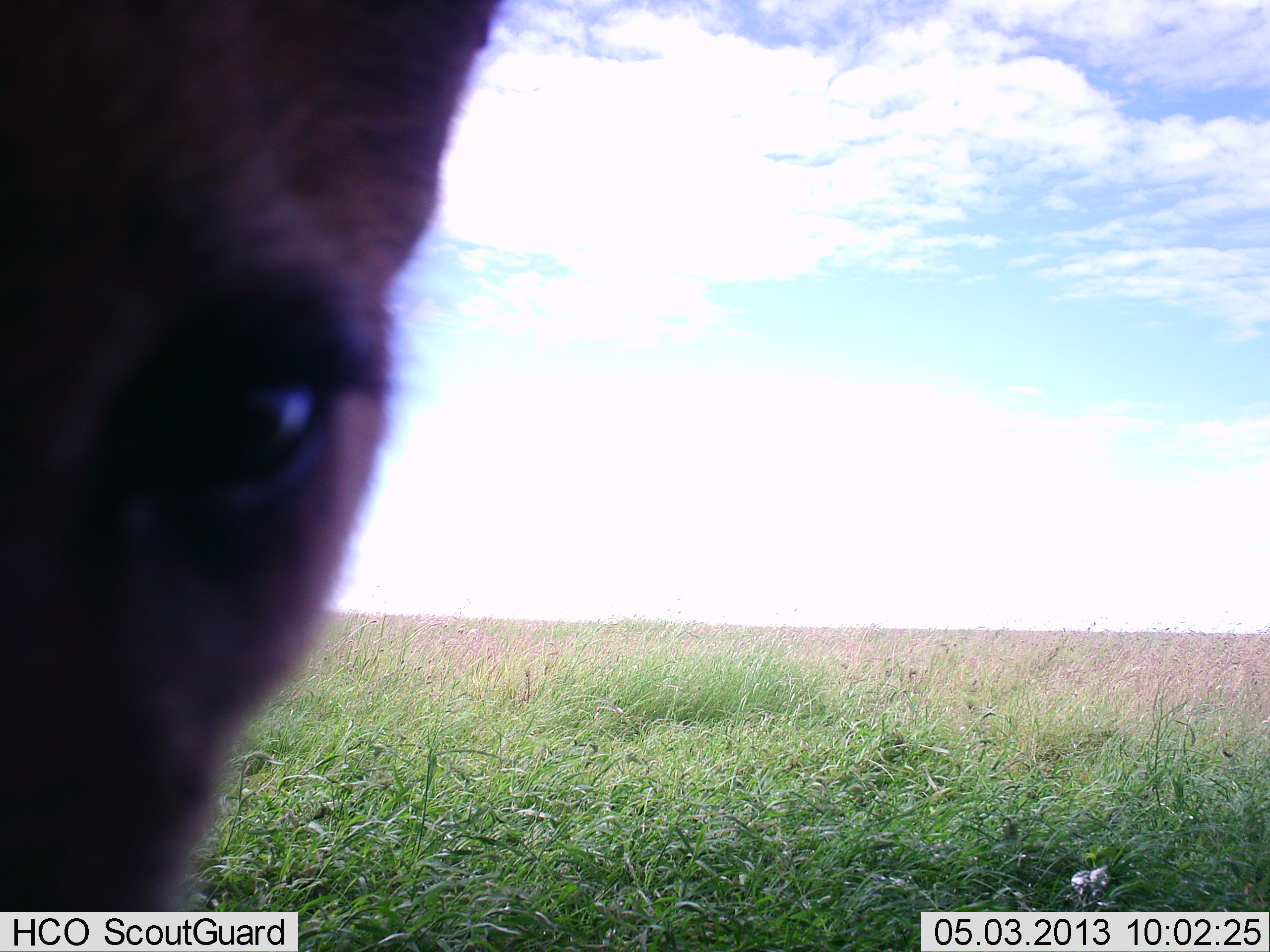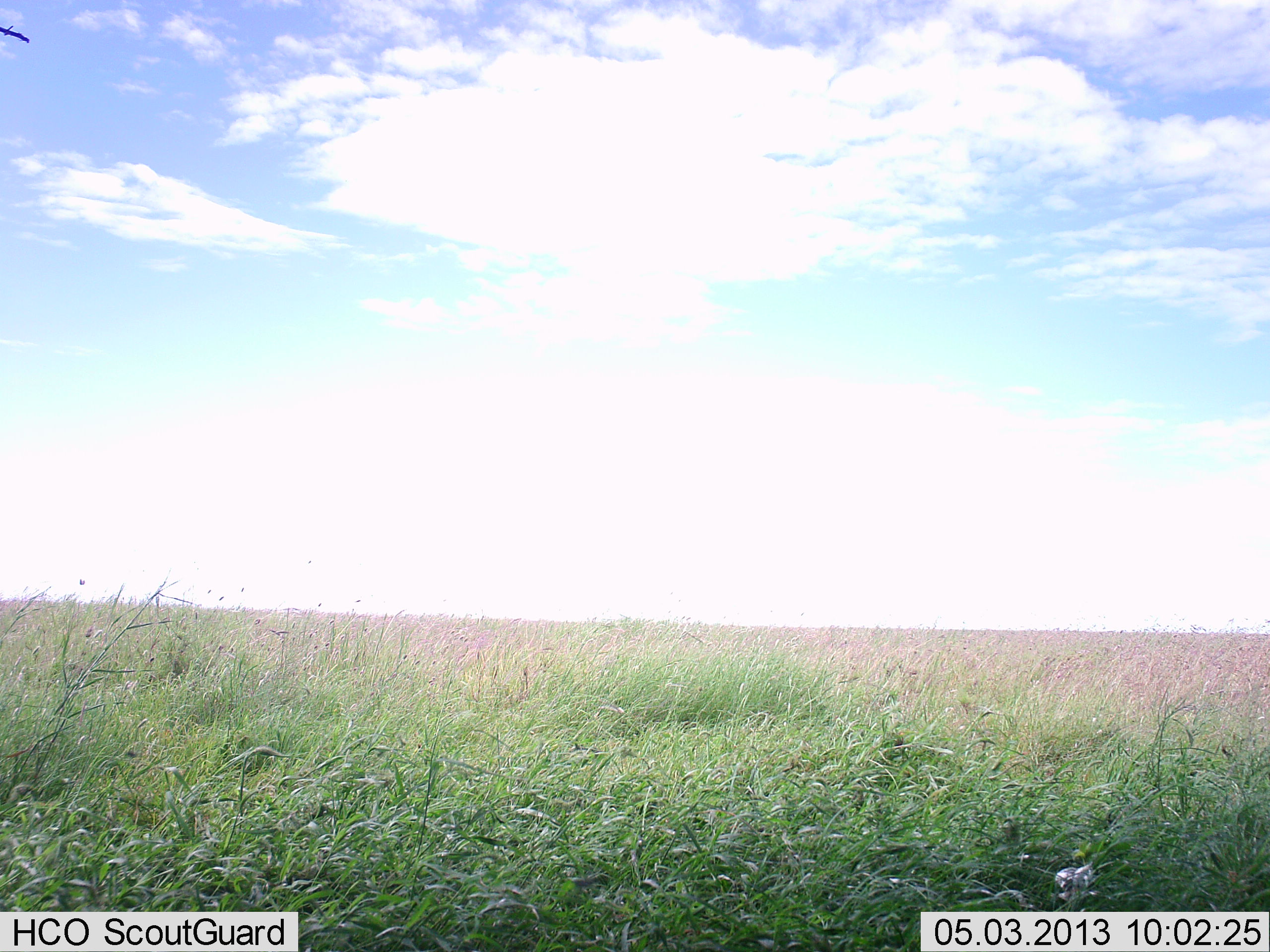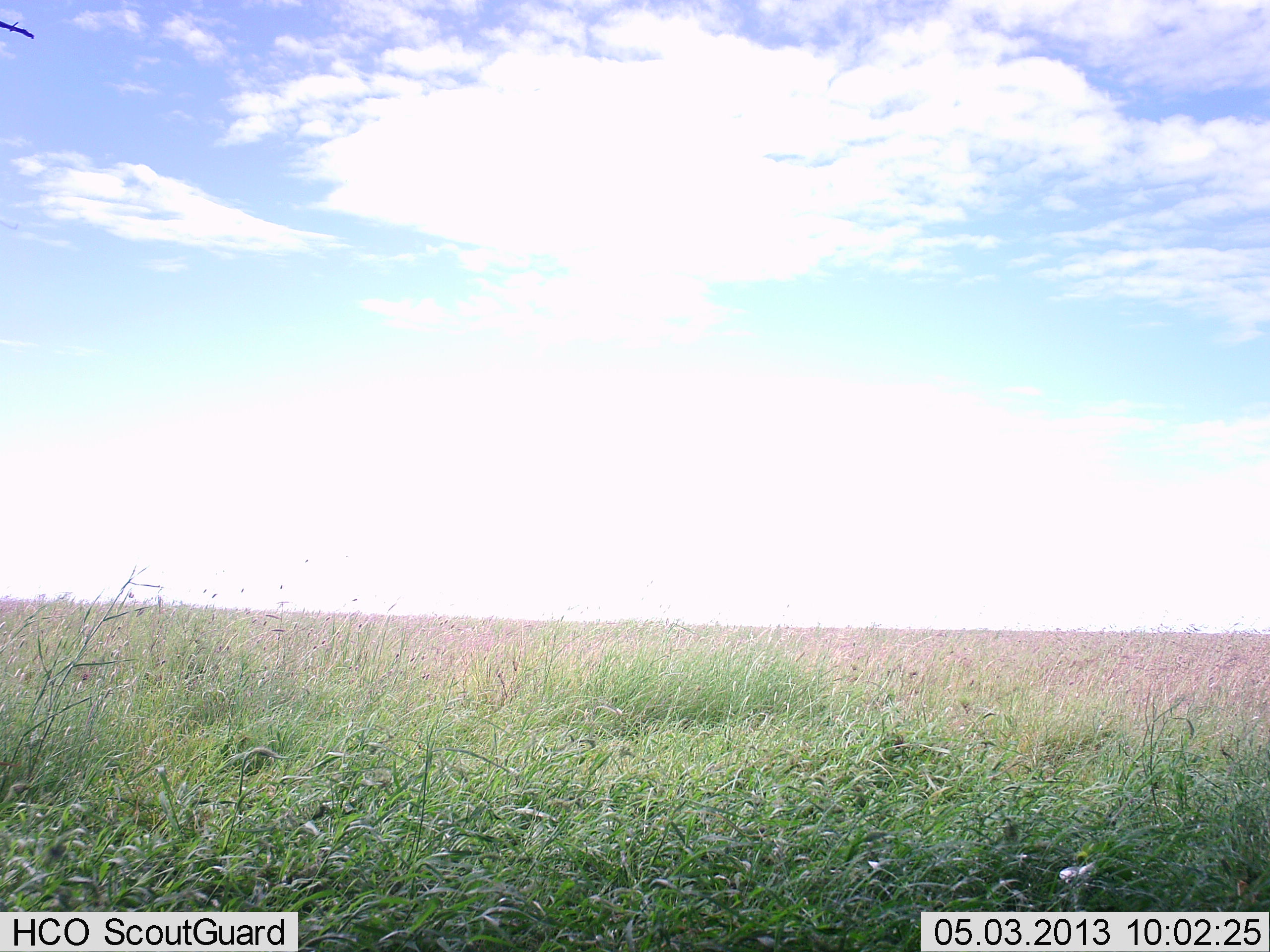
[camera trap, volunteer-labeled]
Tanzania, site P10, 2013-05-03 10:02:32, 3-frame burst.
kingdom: Animalia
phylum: Chordata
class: Mammalia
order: Artiodactyla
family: Bovidae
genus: Eudorcas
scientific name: Eudorcas thomsonii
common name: thomson's gazelle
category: gazellethomsons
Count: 1.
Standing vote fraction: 80%.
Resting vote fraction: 0%.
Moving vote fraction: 20%.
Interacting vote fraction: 0%.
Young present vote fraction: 0%.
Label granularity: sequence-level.